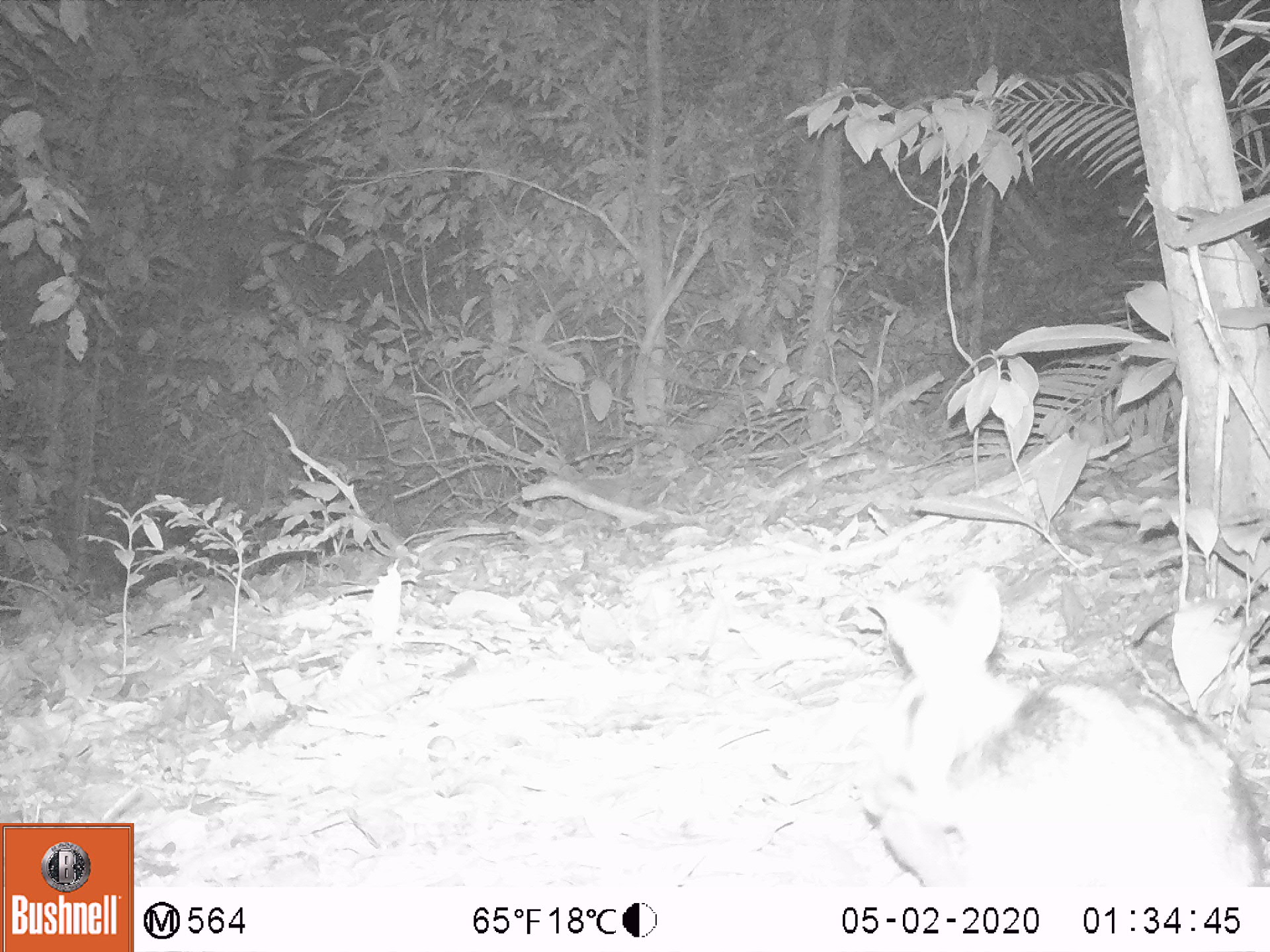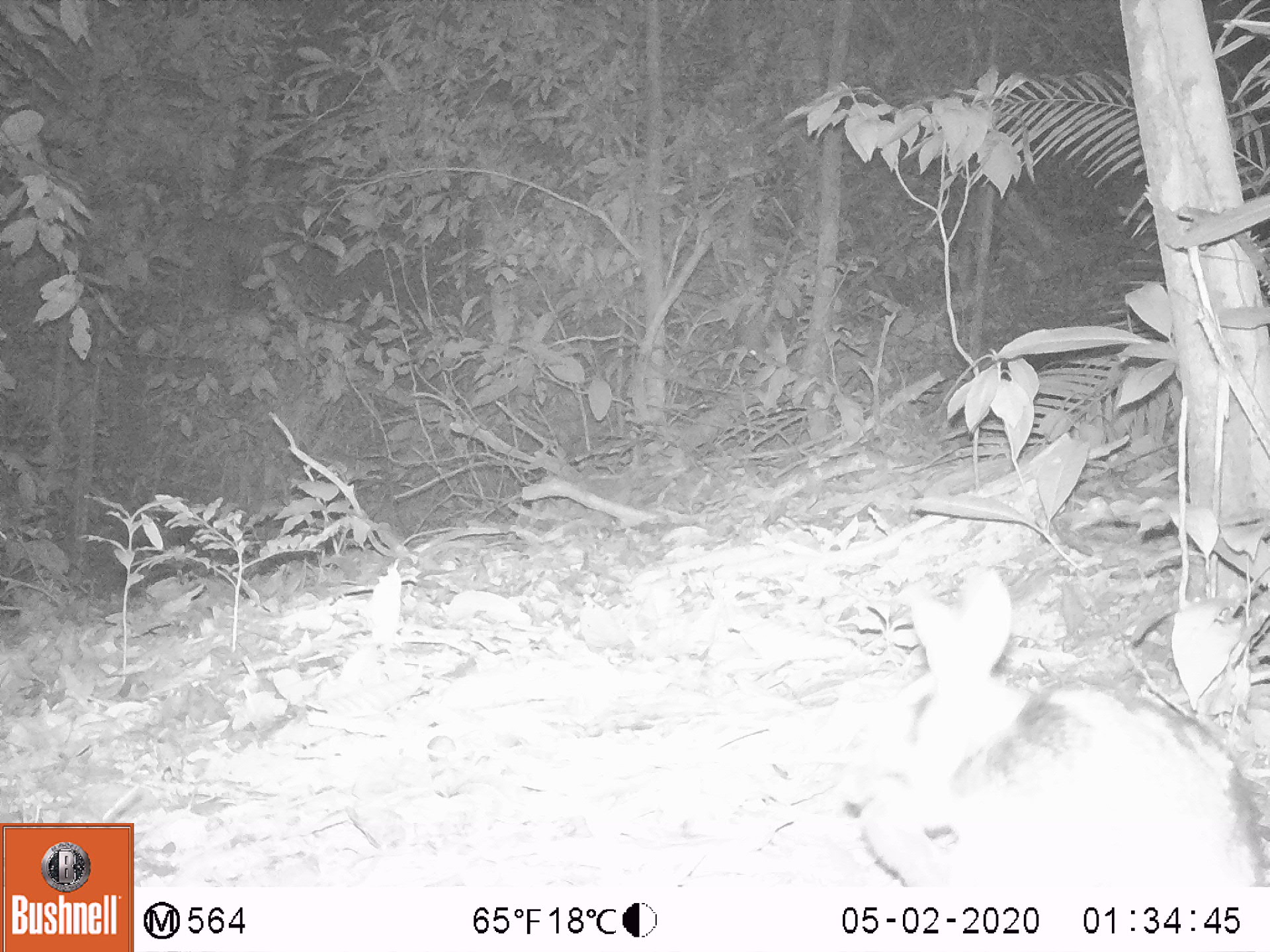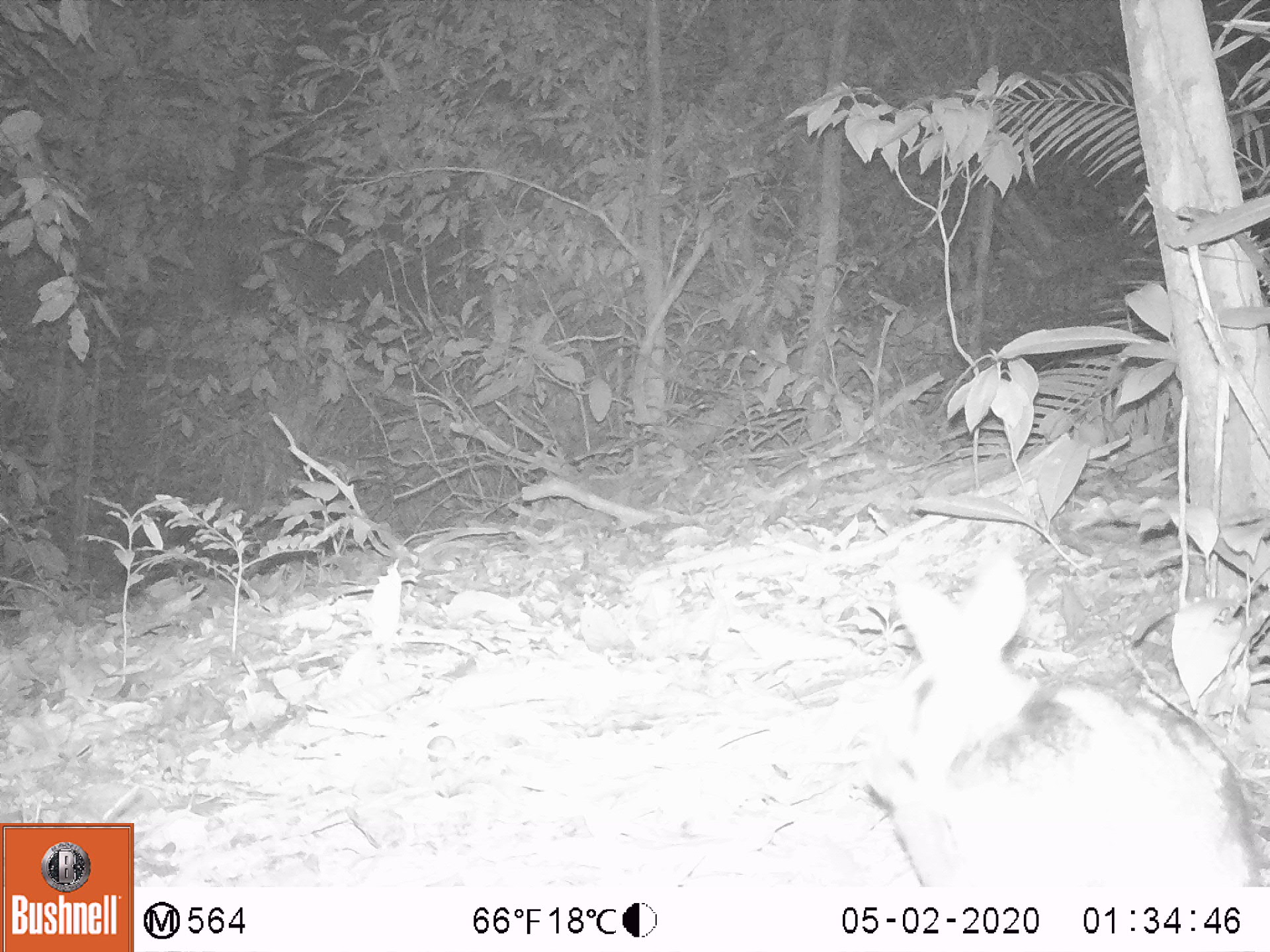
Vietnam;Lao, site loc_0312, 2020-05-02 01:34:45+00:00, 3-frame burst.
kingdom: Animalia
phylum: Chordata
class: Mammalia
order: Lagomorpha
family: Leporidae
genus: Nesolagus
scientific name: Nesolagus timminsi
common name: annamite striped rabbit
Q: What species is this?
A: Annamite striped rabbit (Nesolagus timminsi).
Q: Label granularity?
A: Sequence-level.